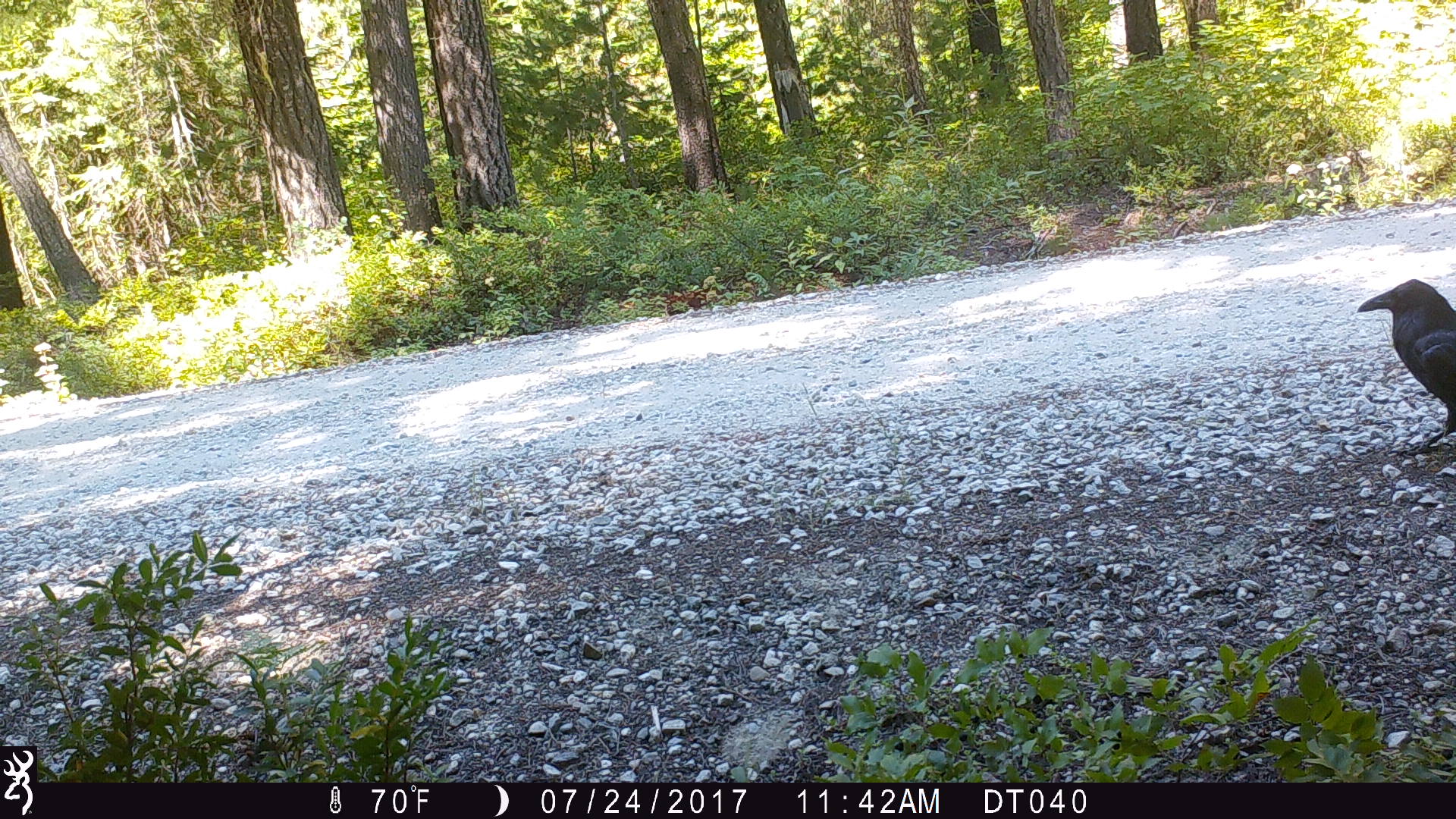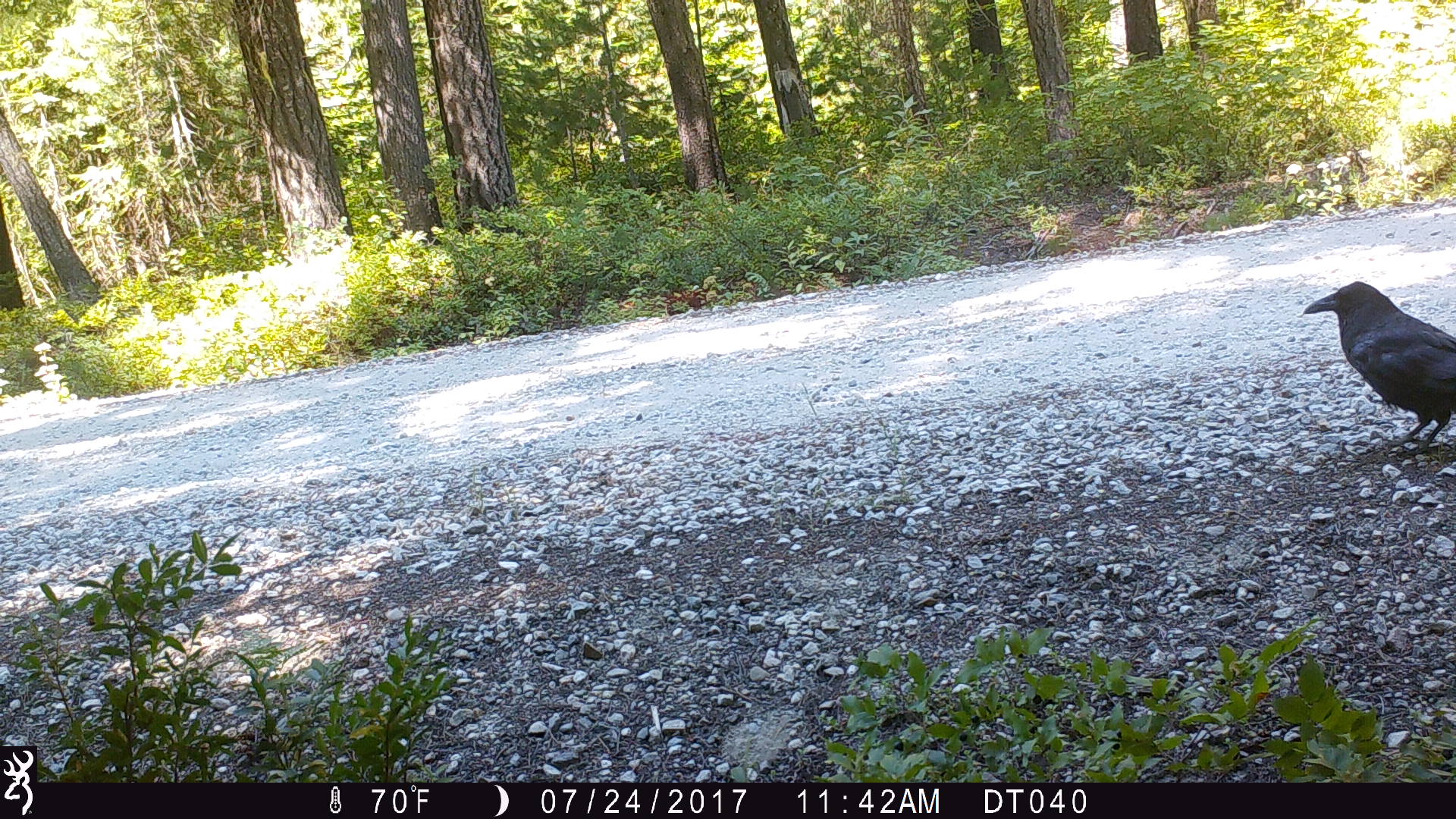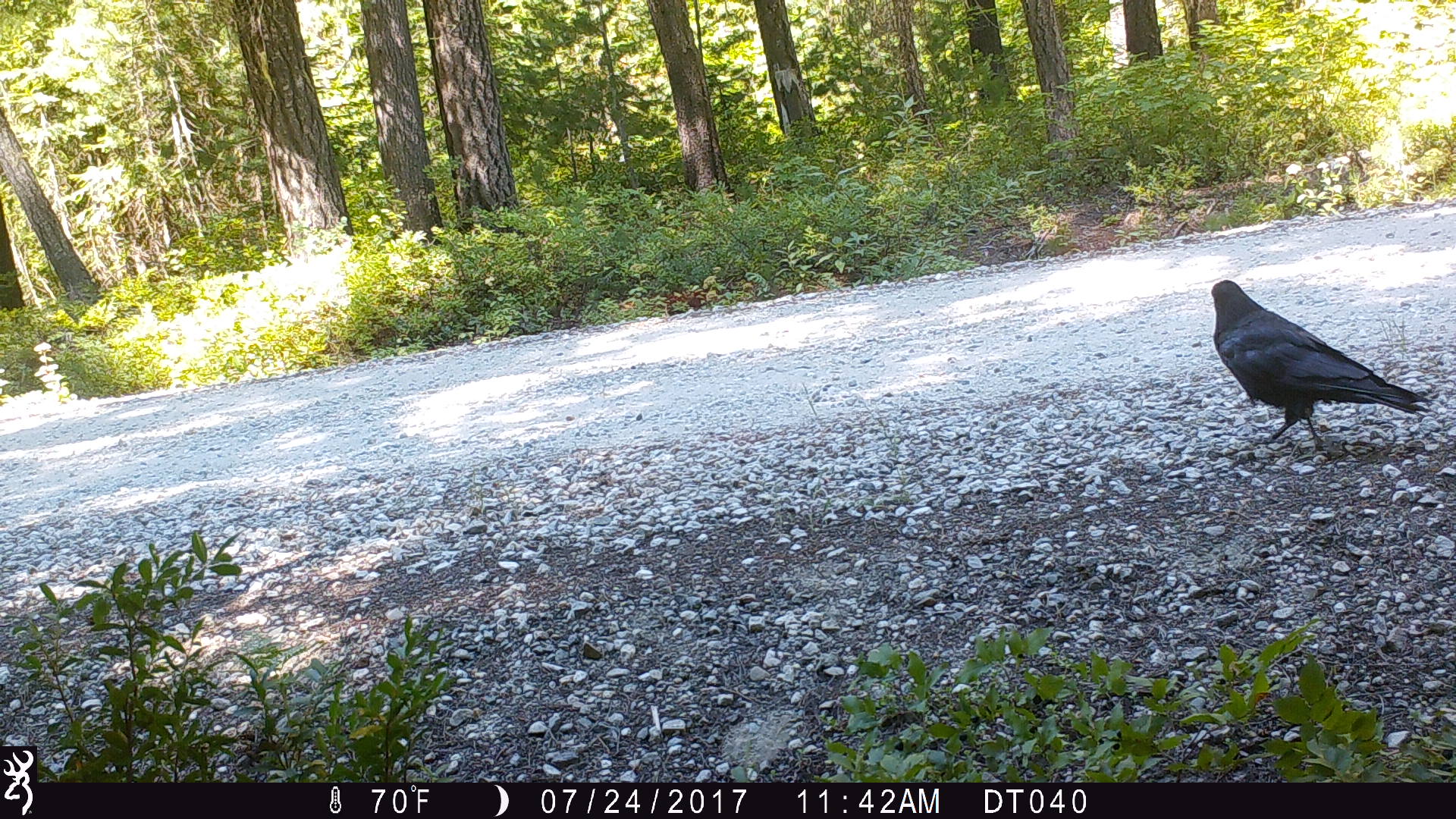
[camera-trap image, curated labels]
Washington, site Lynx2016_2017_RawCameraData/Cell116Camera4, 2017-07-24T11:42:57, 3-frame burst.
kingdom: Animalia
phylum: Chordata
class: Aves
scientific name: Aves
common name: birds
Aves (birds). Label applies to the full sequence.